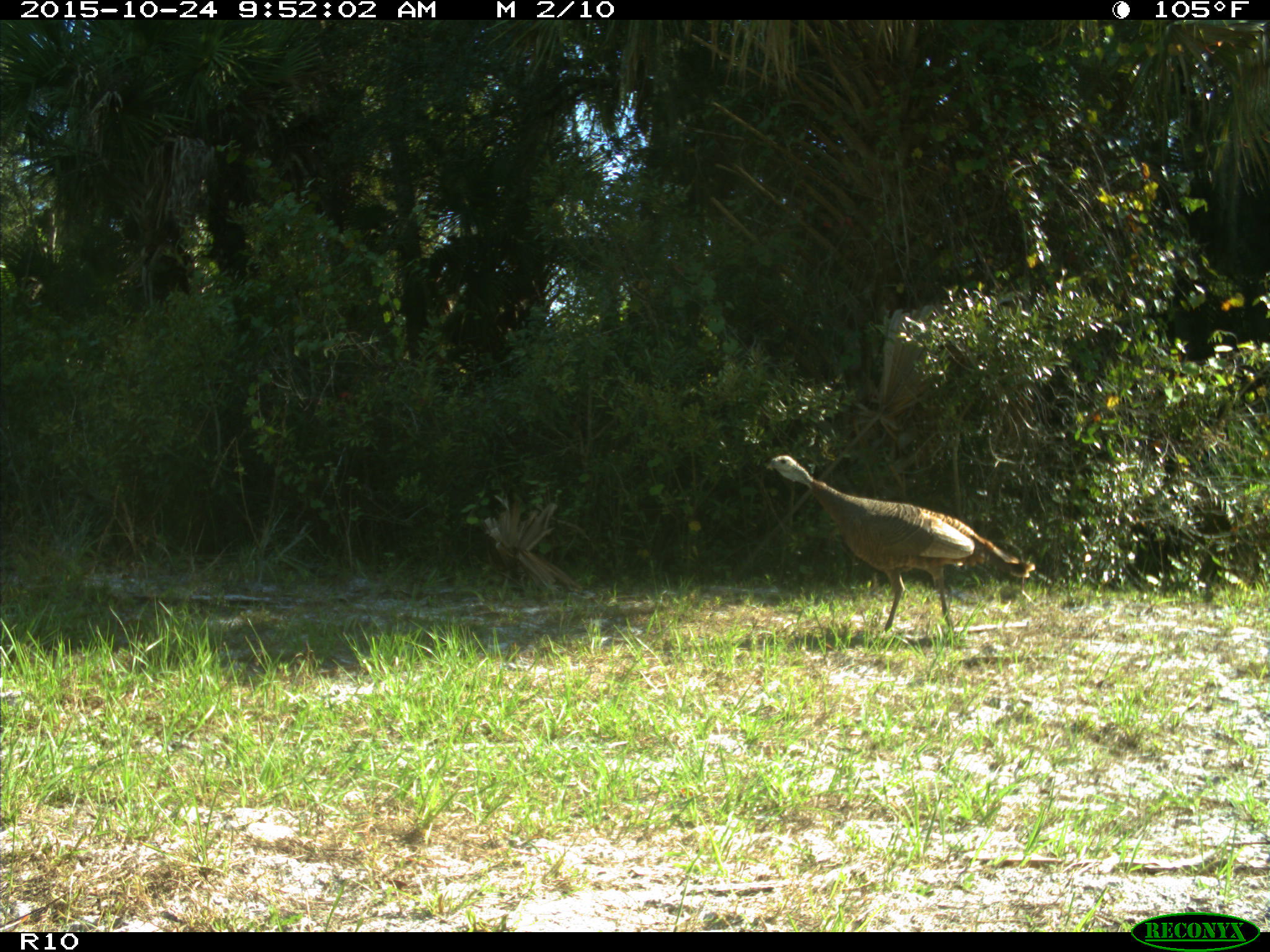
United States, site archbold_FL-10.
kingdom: Animalia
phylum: Chordata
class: Aves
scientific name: Aves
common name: birds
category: unidentified bird